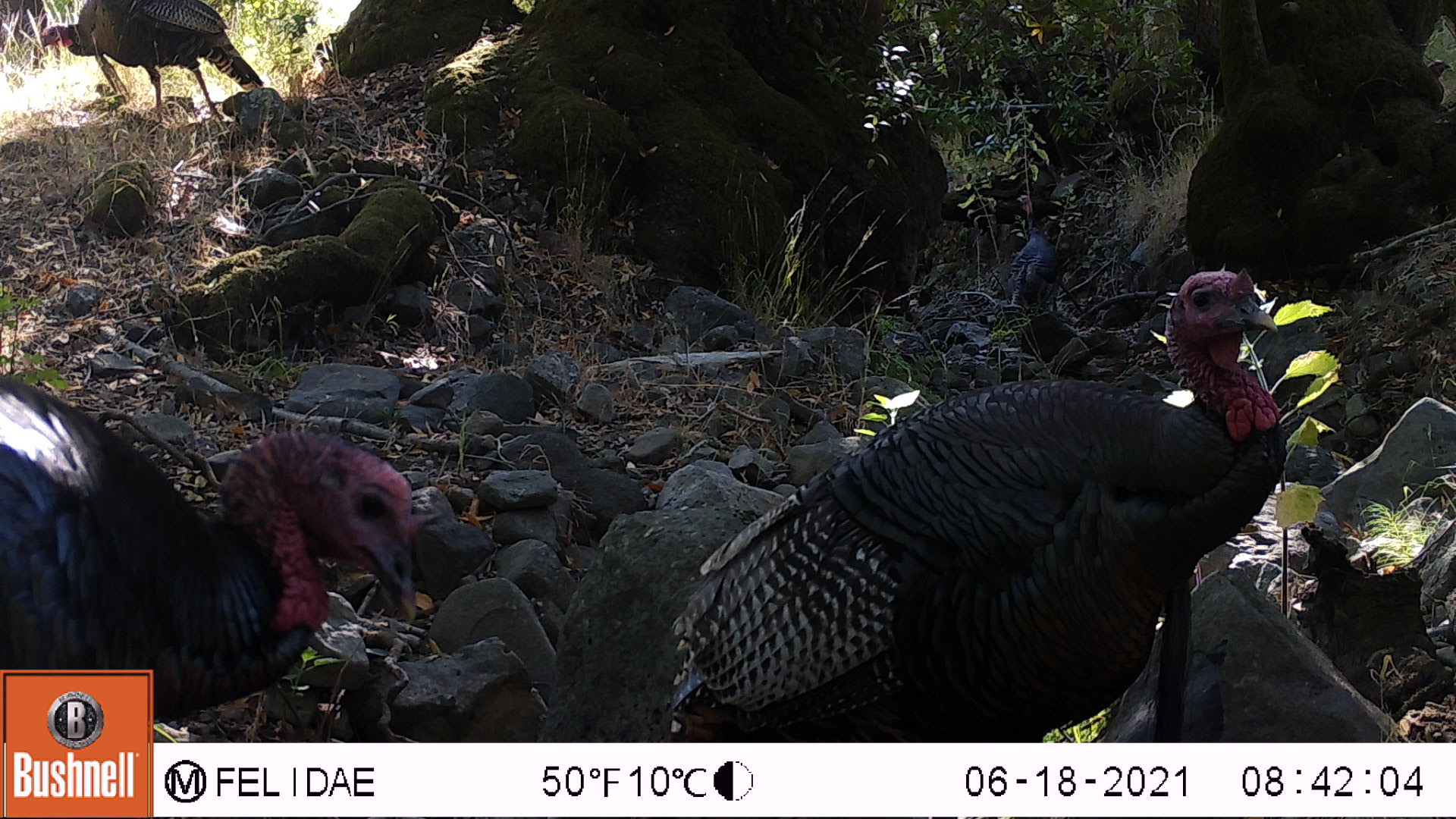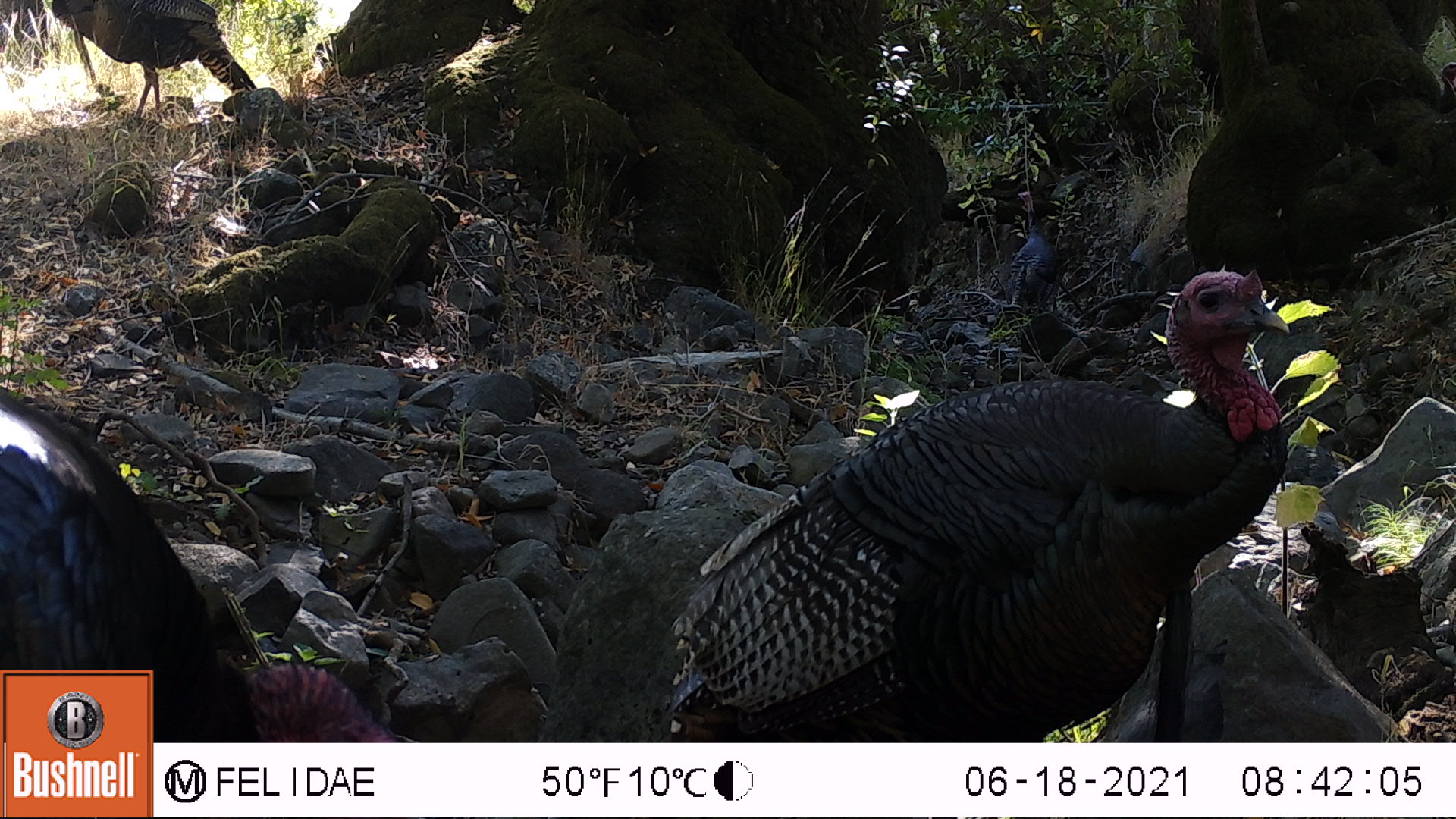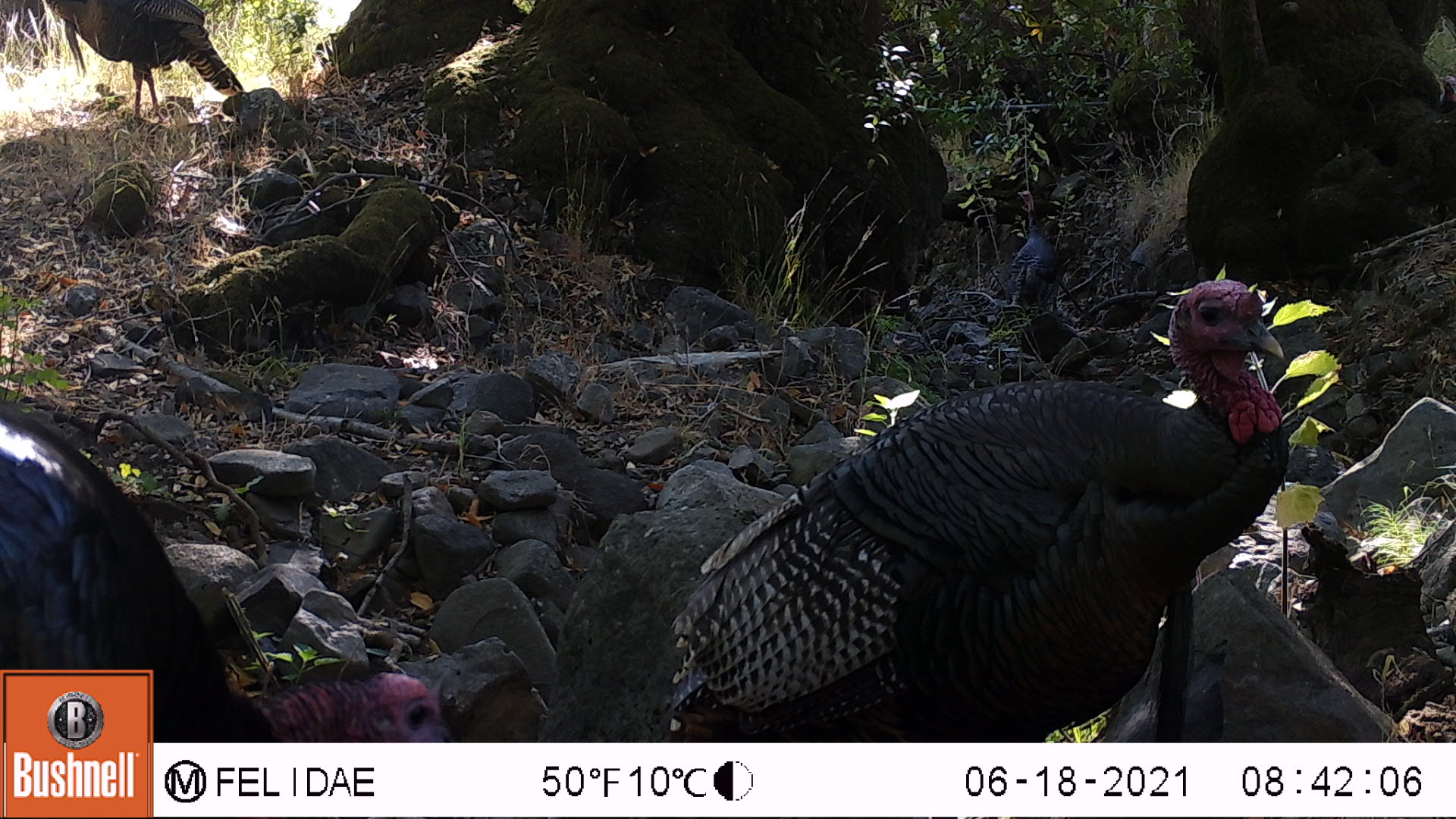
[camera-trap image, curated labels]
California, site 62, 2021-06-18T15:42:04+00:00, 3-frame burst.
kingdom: Animalia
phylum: Chordata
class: Aves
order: Galliformes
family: Phasianidae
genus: Meleagris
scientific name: Meleagris gallopavo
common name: turkey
Turkey (Meleagris gallopavo).